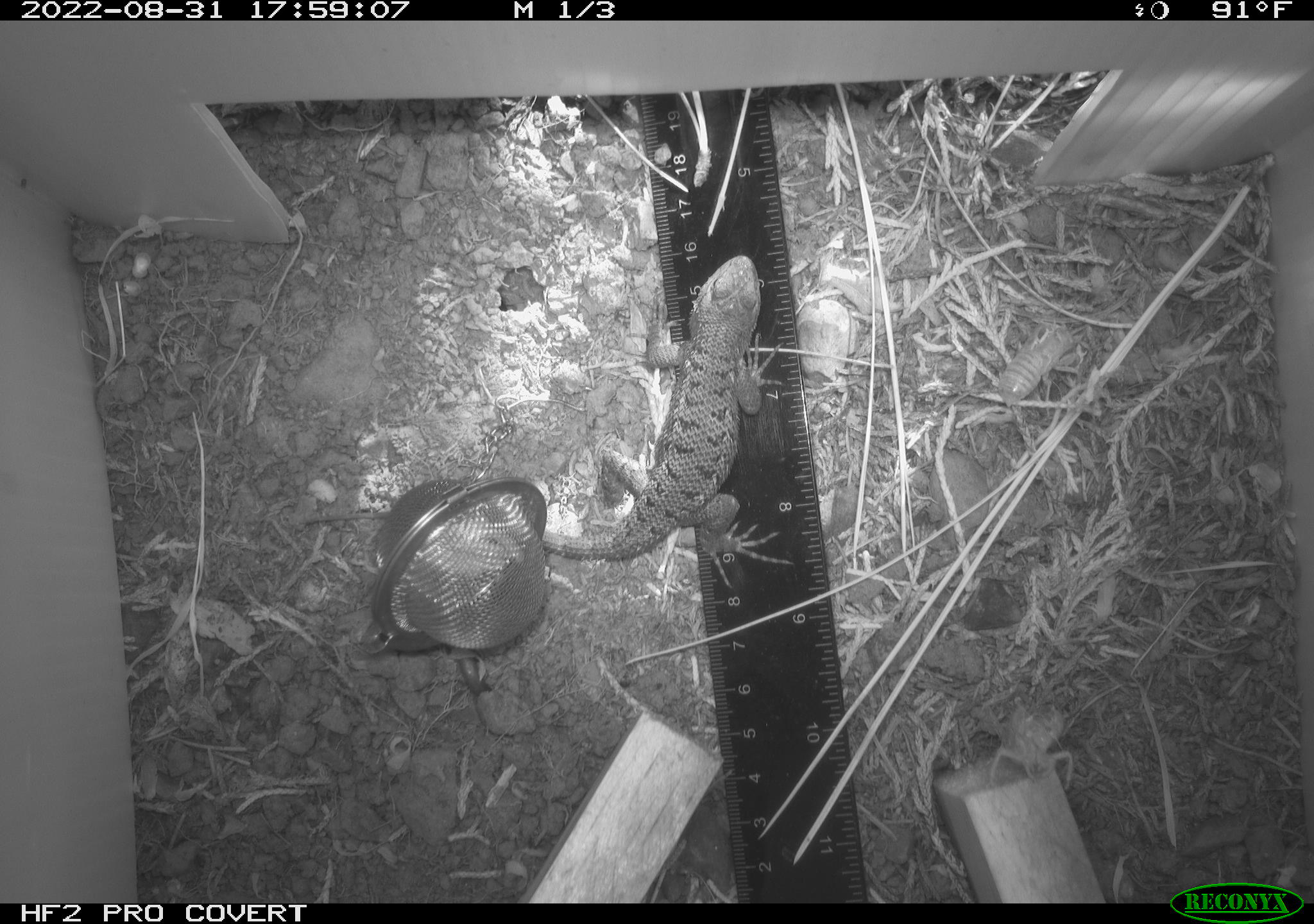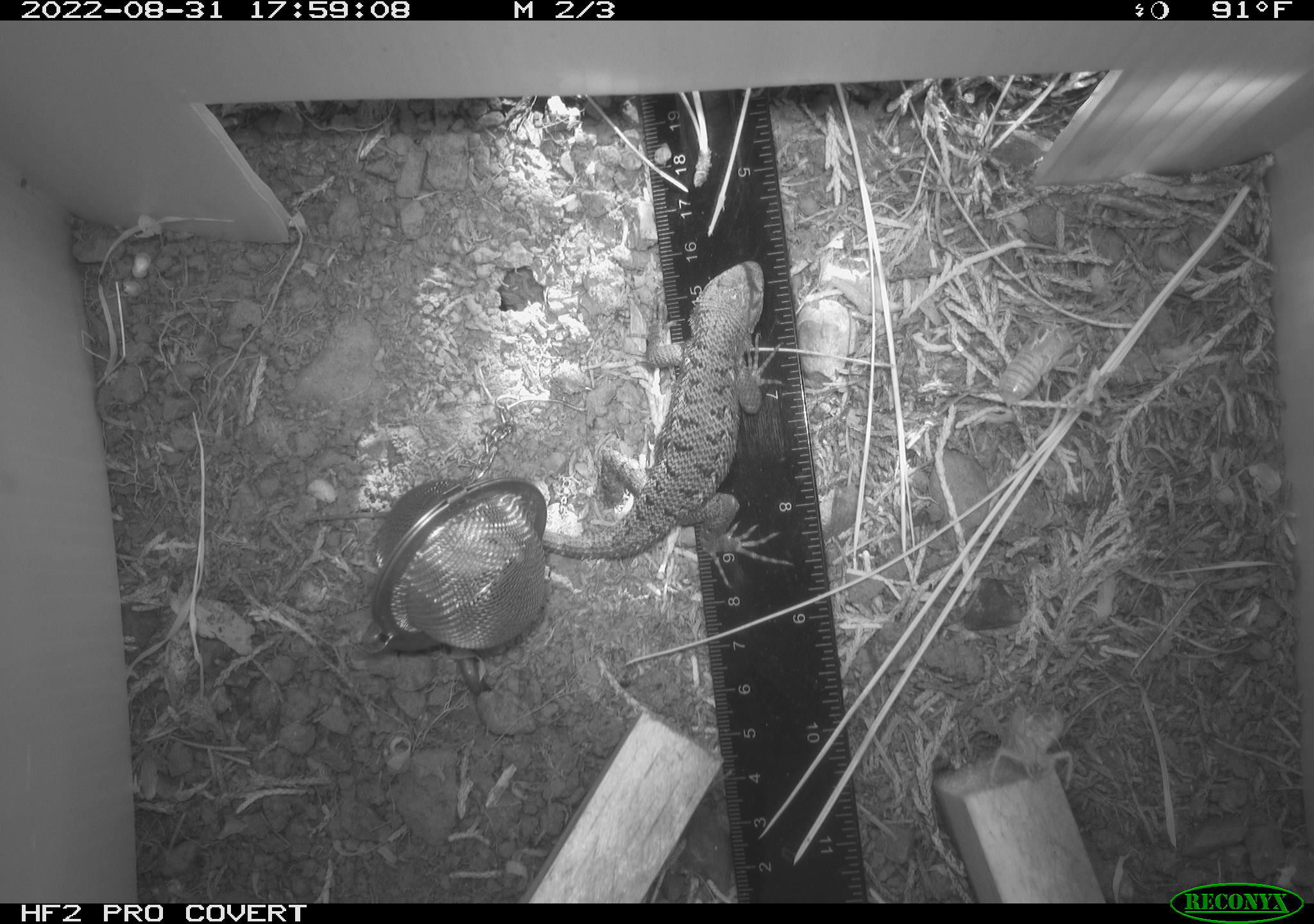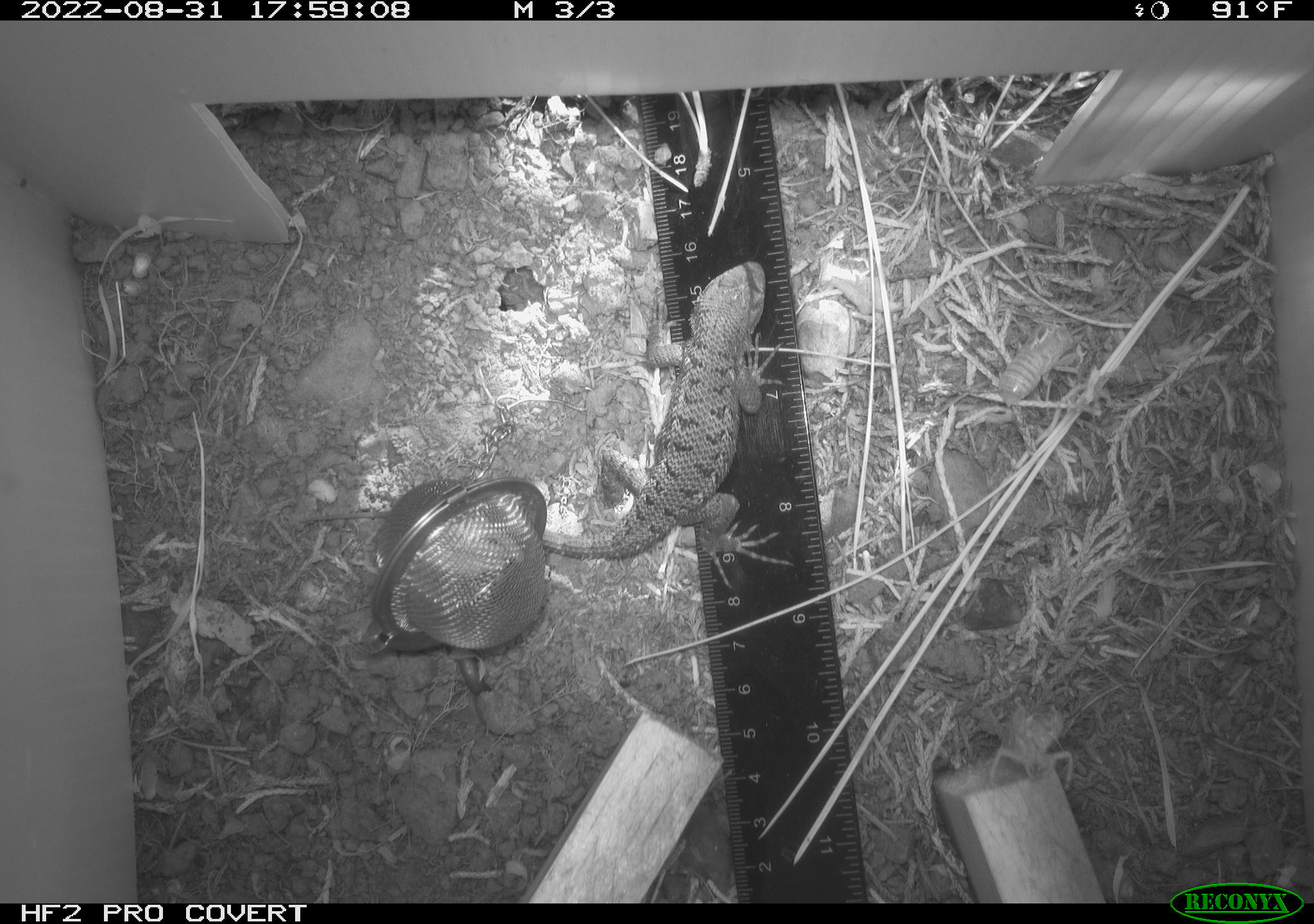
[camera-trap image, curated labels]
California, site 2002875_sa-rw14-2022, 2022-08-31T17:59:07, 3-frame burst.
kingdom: Animalia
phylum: Chordata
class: Reptilia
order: Squamata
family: Phrynosomatidae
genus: Sceloporus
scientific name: Sceloporus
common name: spiny lizards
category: sceloporus species